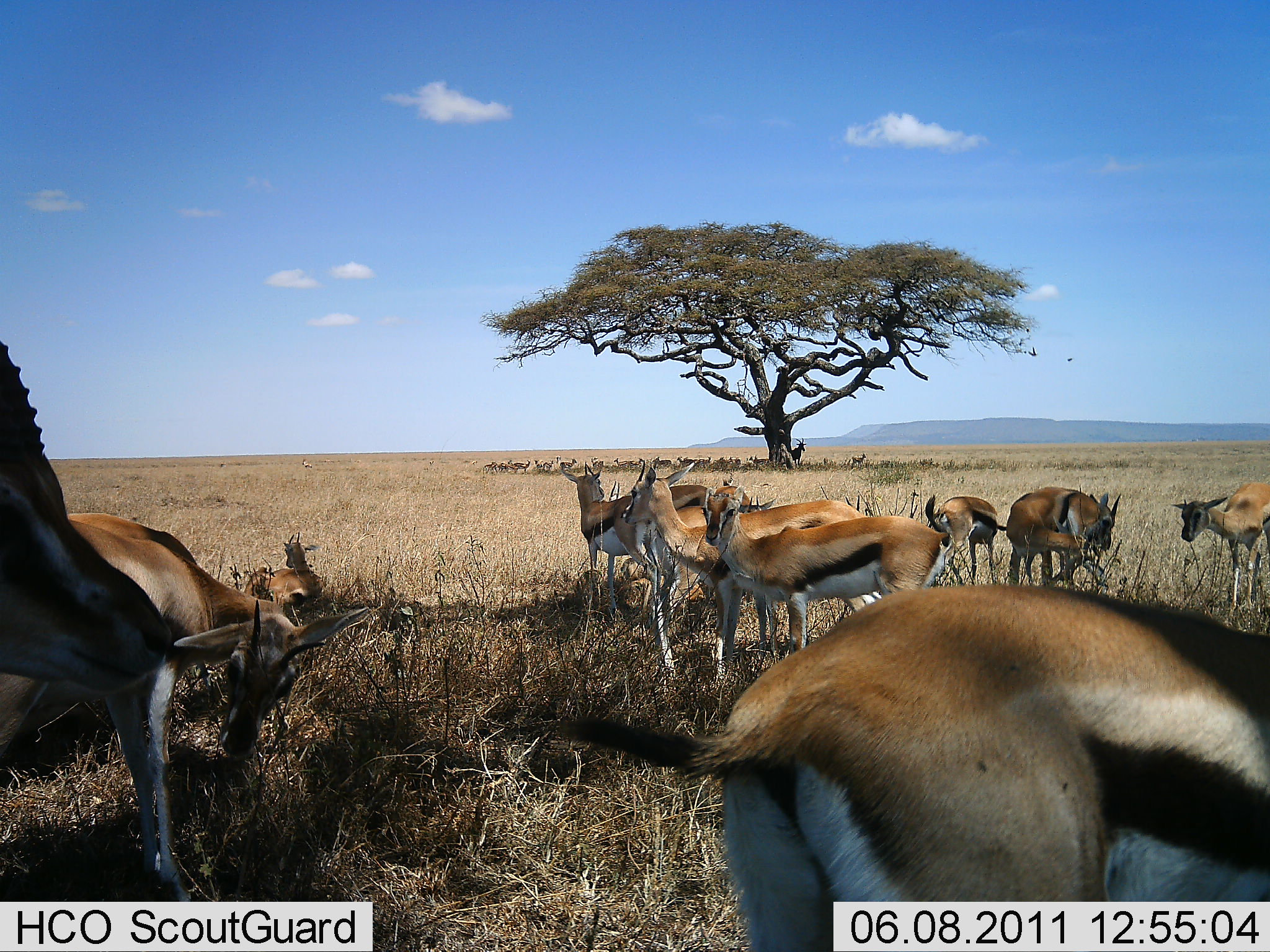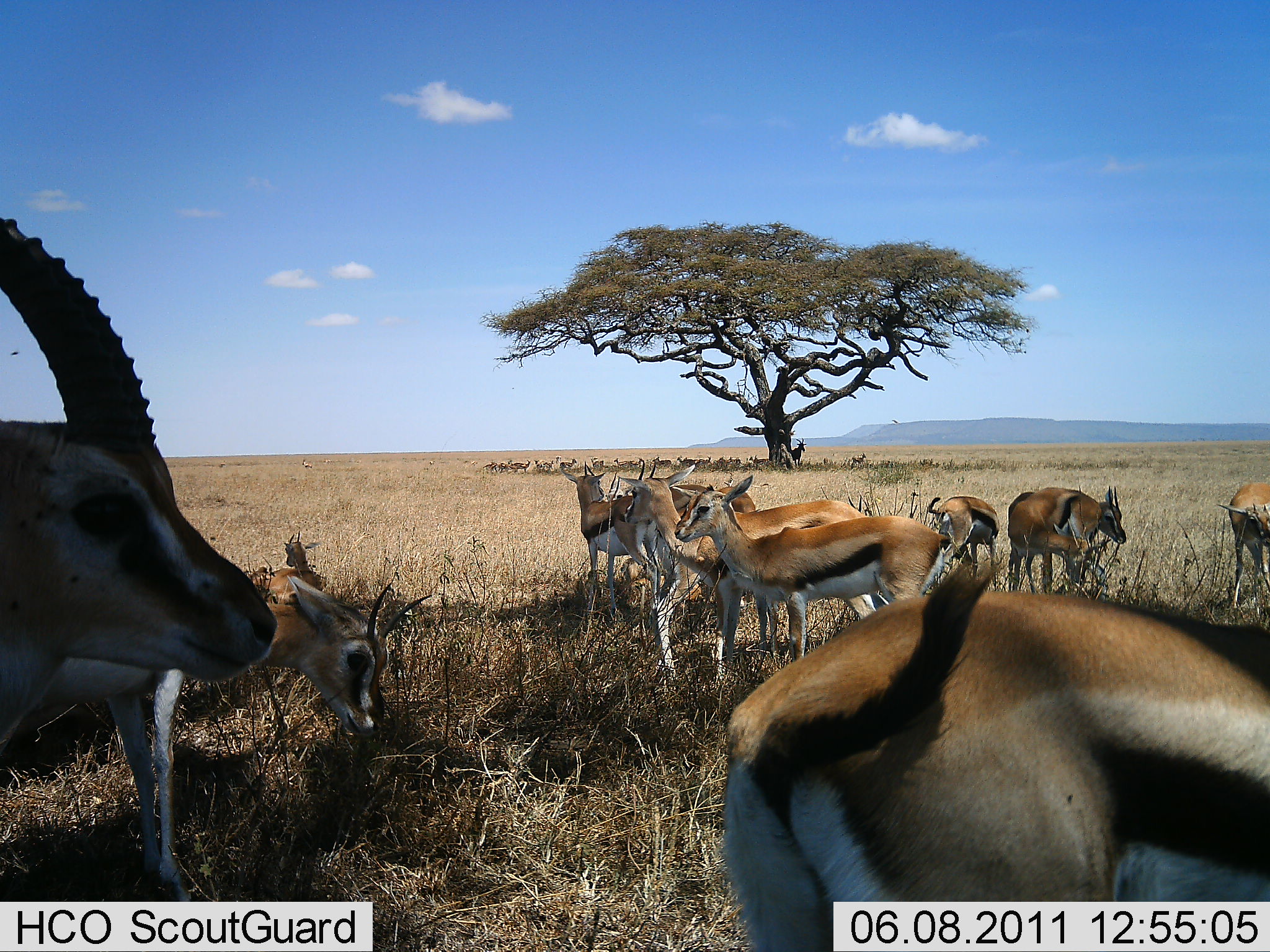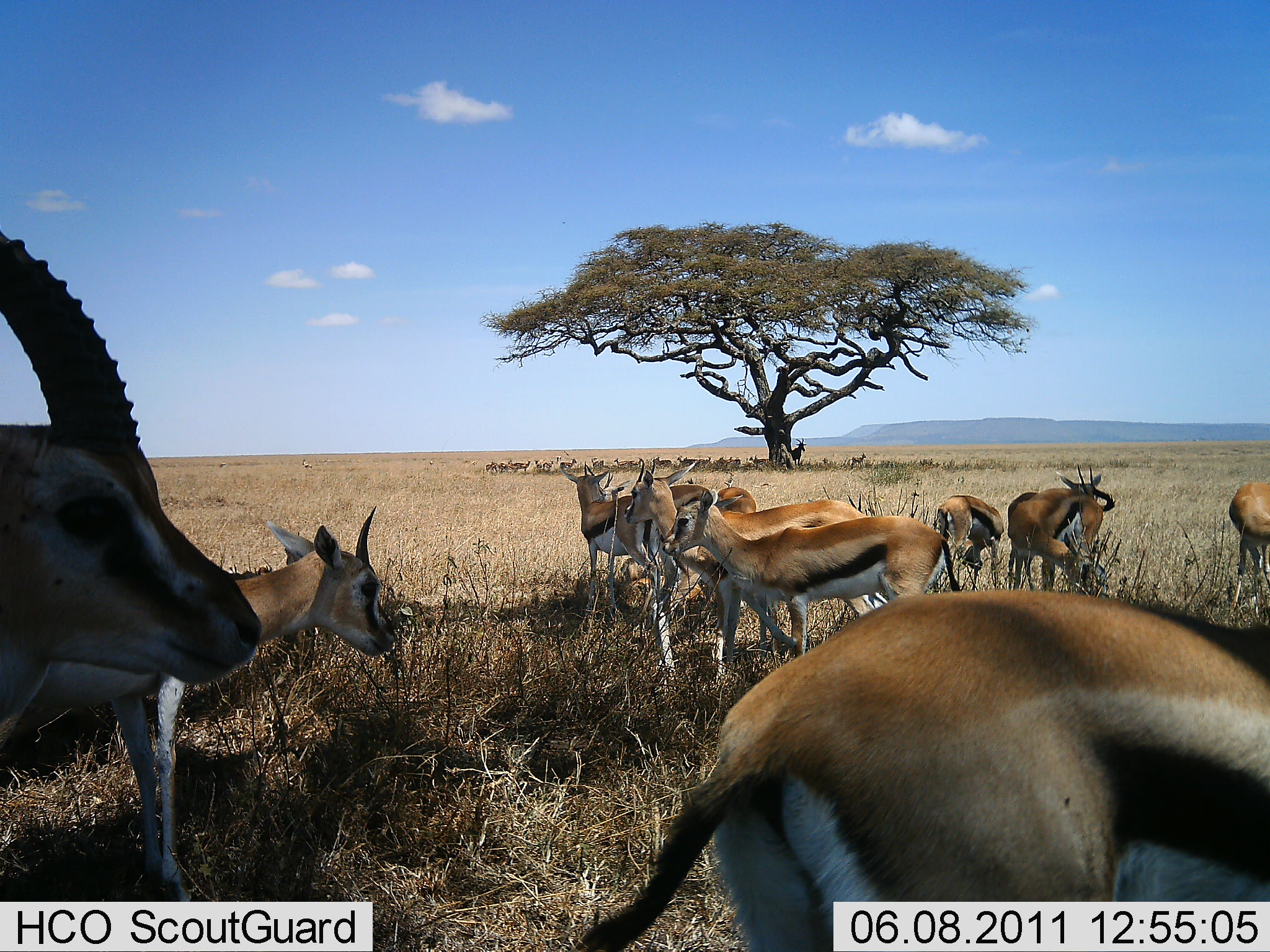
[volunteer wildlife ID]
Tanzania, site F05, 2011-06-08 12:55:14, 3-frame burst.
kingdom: Animalia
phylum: Chordata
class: Mammalia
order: Artiodactyla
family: Bovidae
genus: Eudorcas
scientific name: Eudorcas thomsonii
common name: thomson's gazelle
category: gazellethomsons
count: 10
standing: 77%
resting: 46%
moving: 8%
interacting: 15%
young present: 0%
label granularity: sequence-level